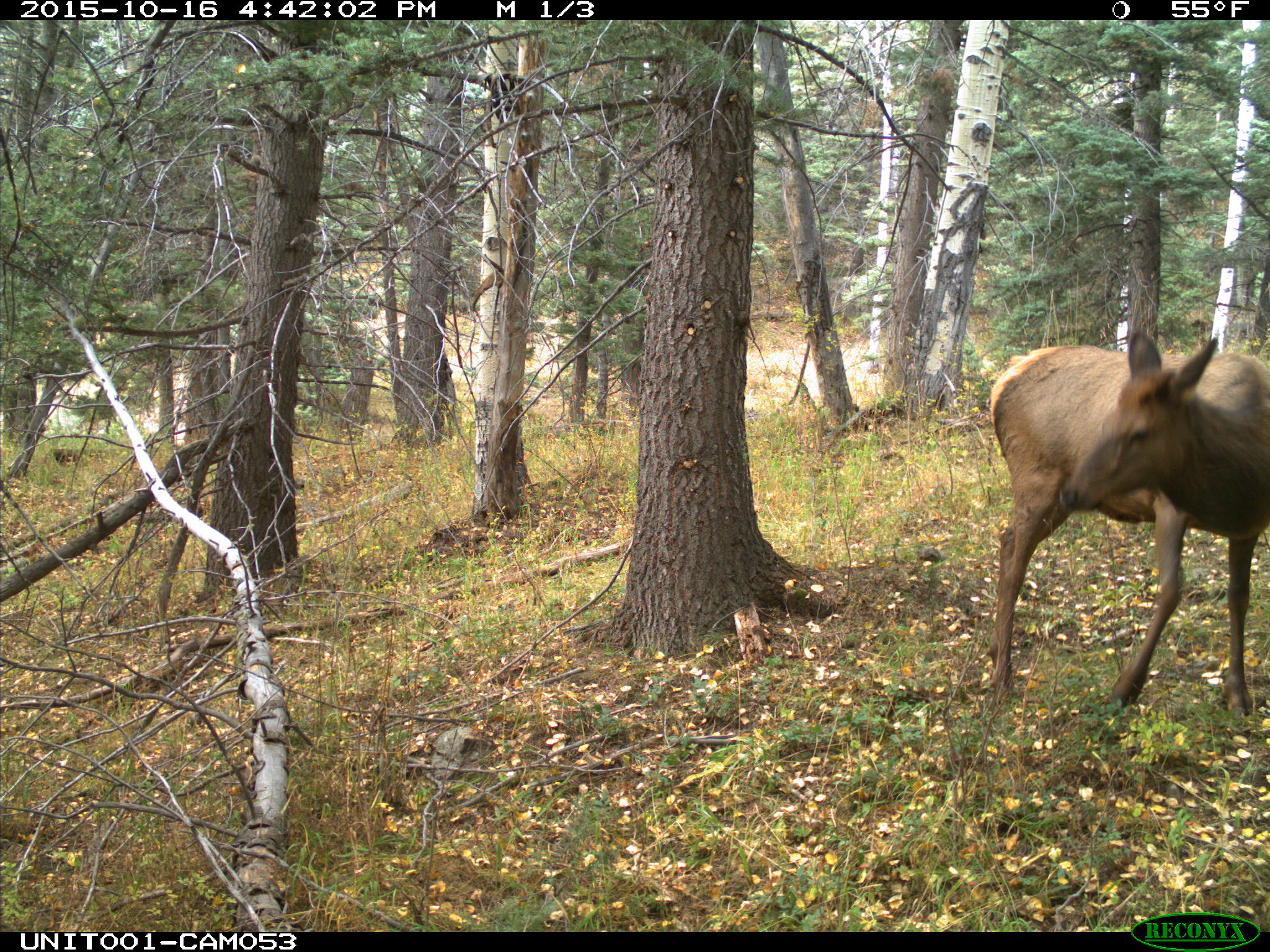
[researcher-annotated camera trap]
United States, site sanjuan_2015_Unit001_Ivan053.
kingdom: Animalia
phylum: Chordata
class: Mammalia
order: Artiodactyla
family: Cervidae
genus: Cervus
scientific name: Cervus elaphus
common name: red deer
Cervus elaphus (red deer).